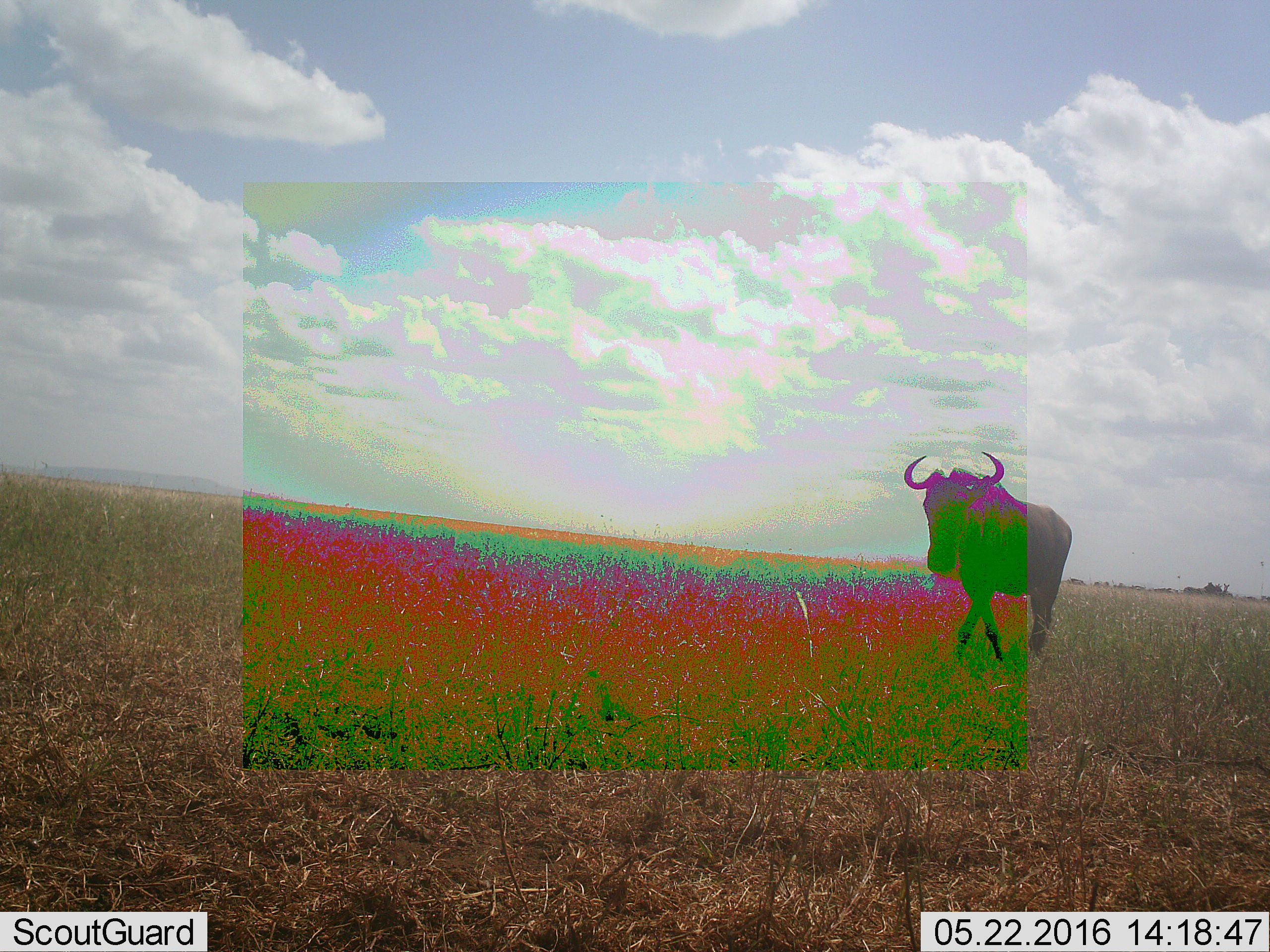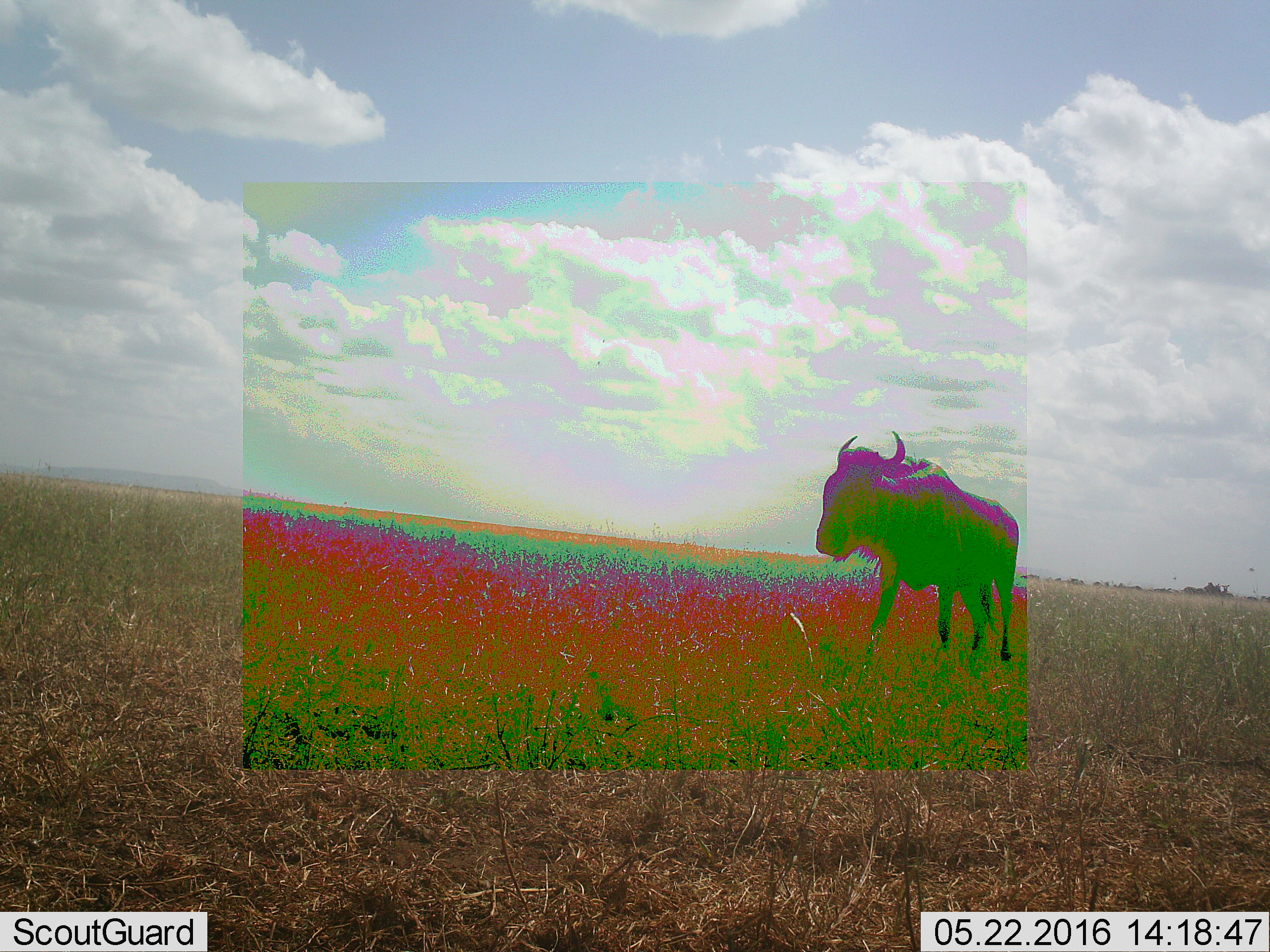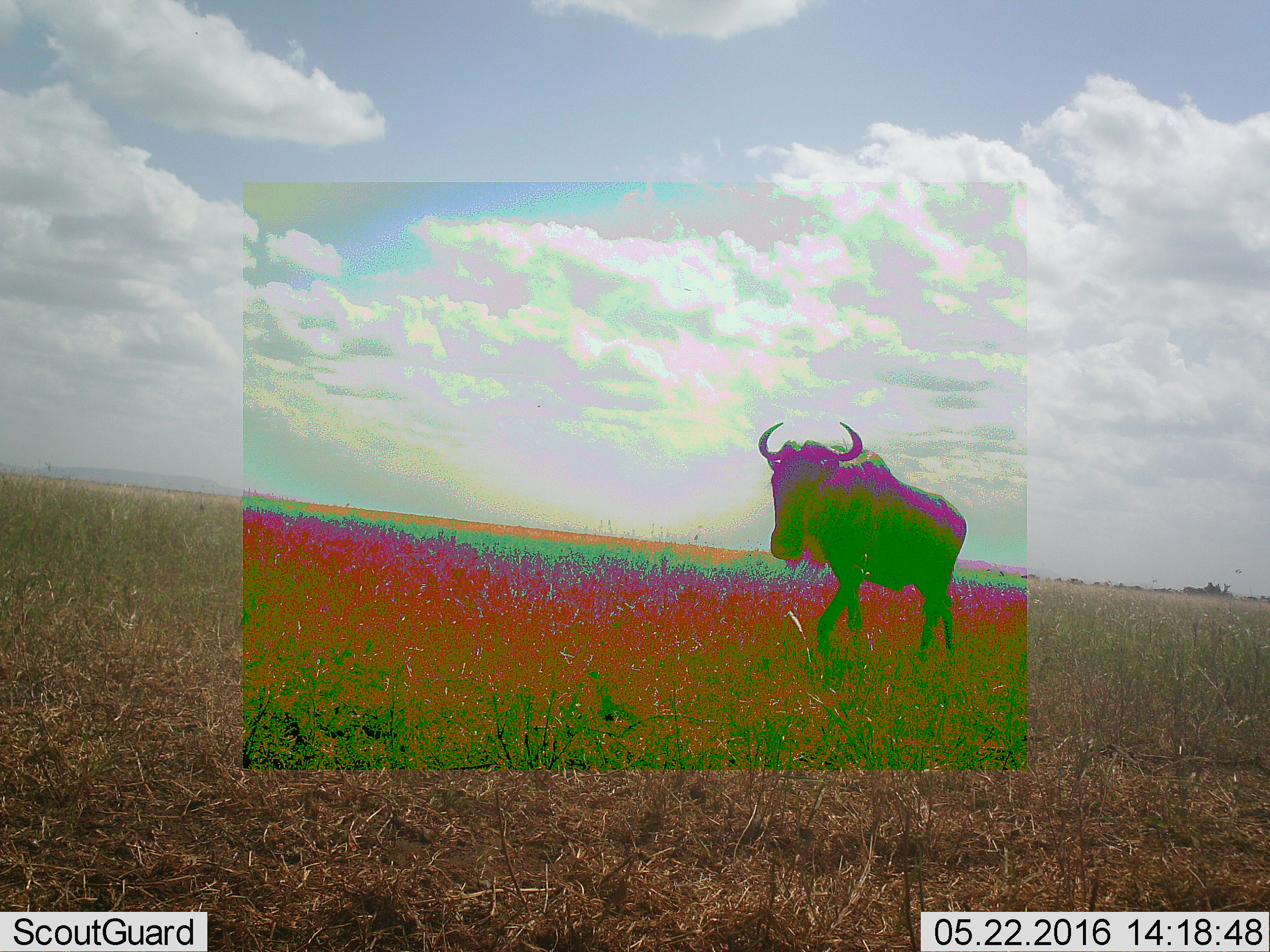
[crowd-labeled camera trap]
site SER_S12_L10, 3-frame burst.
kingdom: Animalia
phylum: Chordata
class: Mammalia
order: Artiodactyla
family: Bovidae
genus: Connochaetes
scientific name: Connochaetes taurinus taurinus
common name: blue wildebeest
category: wildebeestblue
Wildebeestblue (blue wildebeest) (Connochaetes taurinus taurinus), count 1. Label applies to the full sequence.